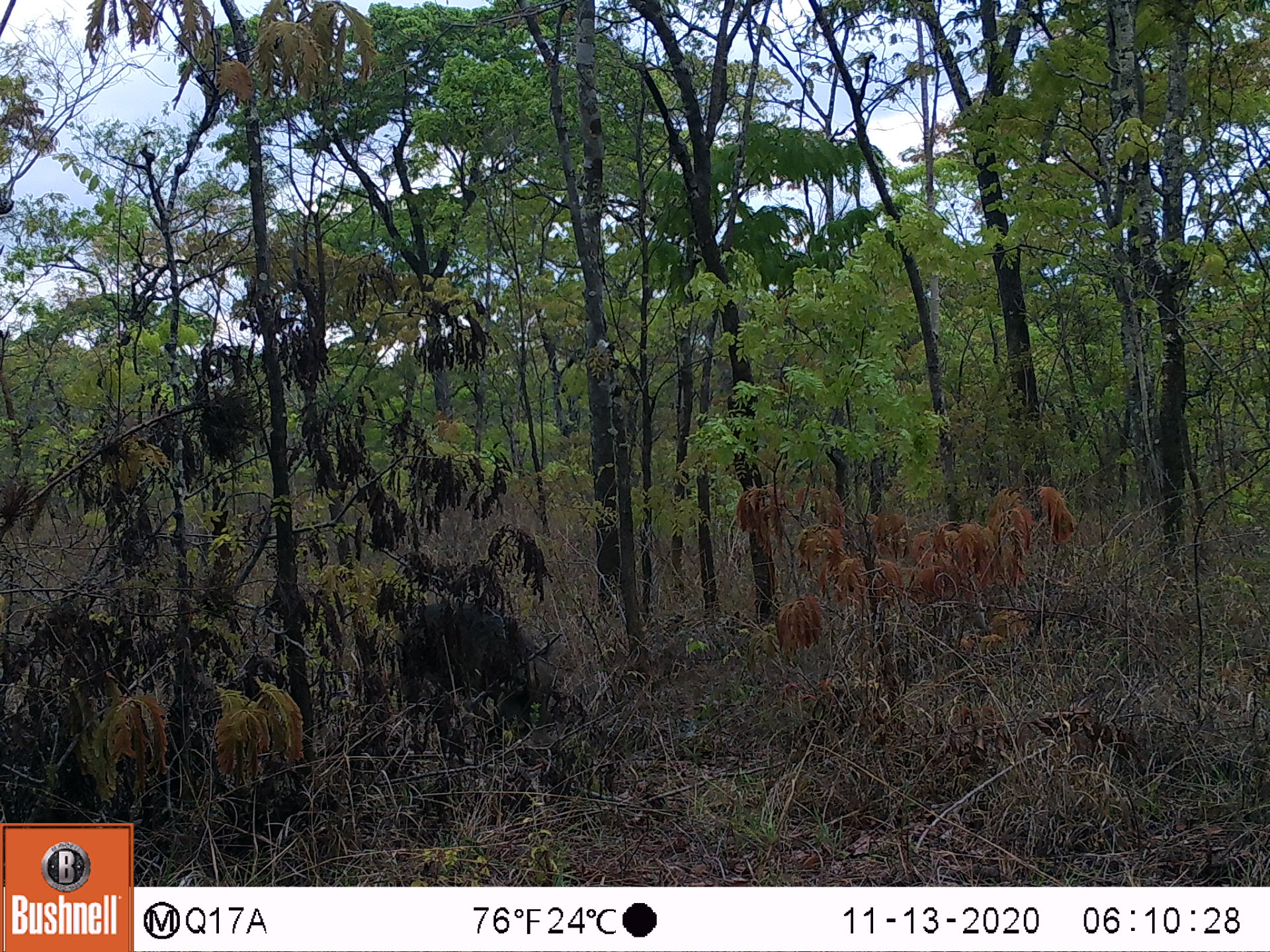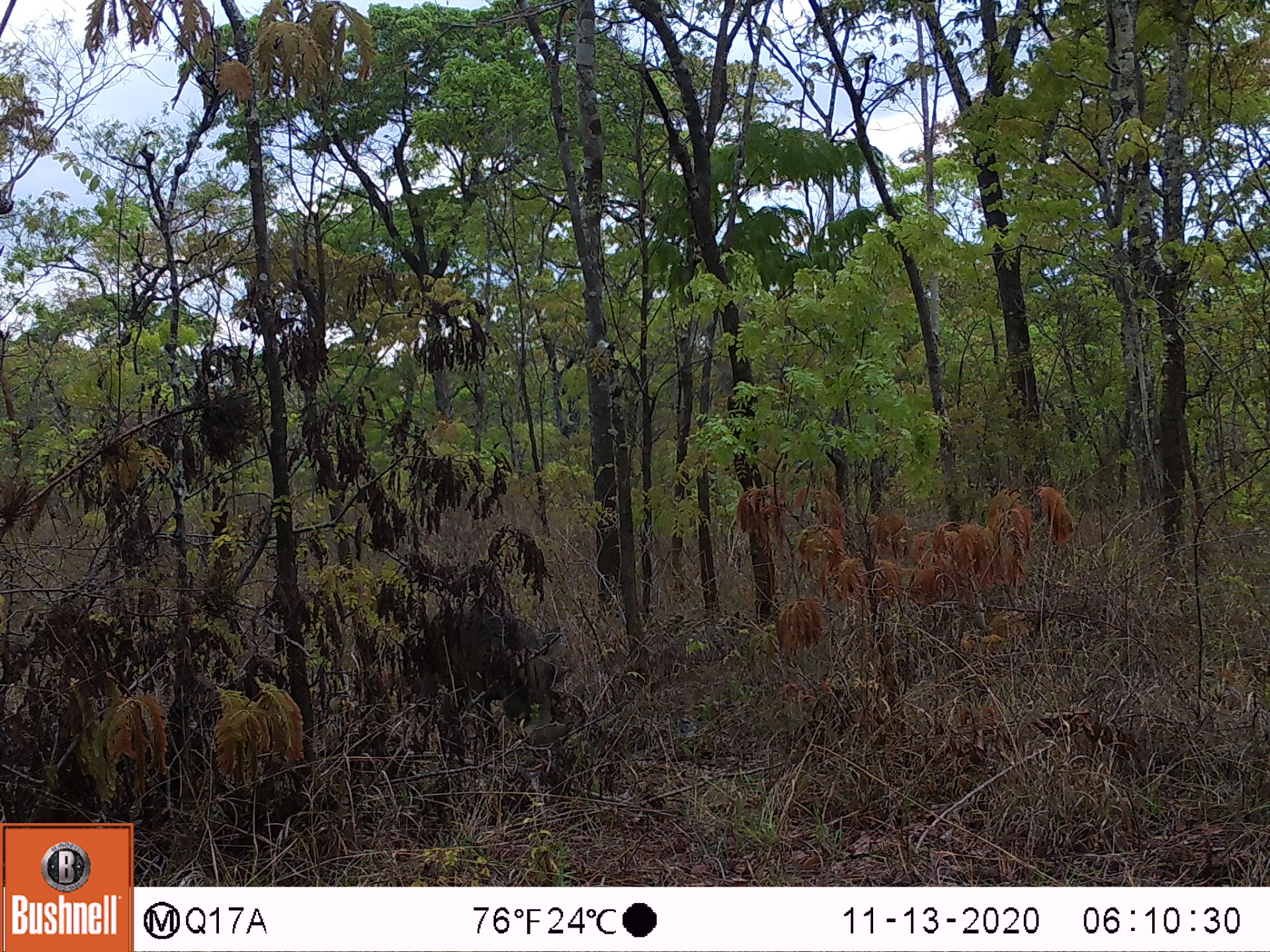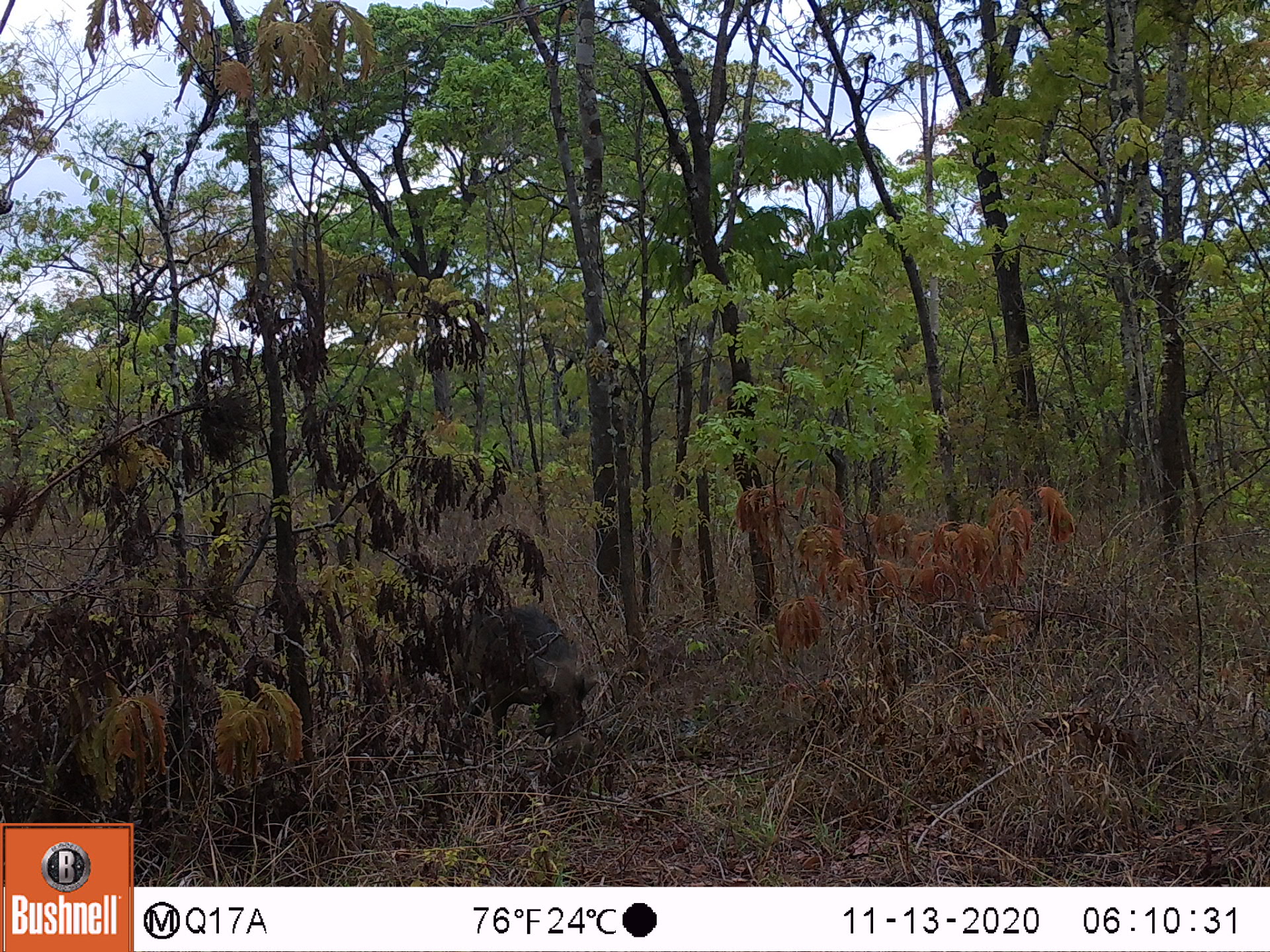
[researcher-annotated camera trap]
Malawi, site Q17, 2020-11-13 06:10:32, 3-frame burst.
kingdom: Animalia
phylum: Chordata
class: Mammalia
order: Artiodactyla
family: Suidae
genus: Phacochoerus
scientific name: Phacochoerus africanus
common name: common warthog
Common warthog (Phacochoerus africanus), count 1.